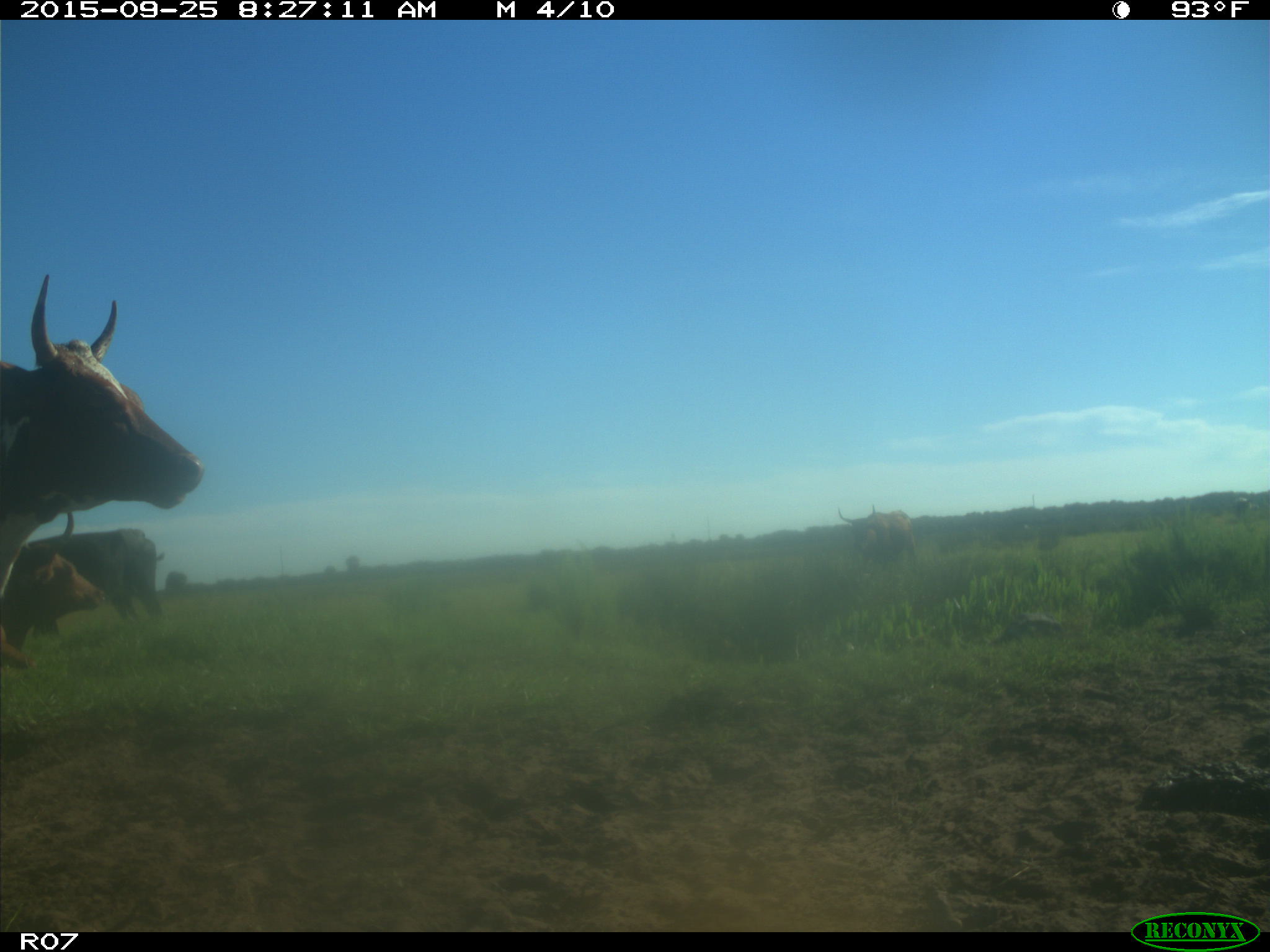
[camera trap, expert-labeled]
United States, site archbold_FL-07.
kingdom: Animalia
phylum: Chordata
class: Mammalia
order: Artiodactyla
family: Bovidae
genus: Bos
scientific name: Bos taurus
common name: domestic cow